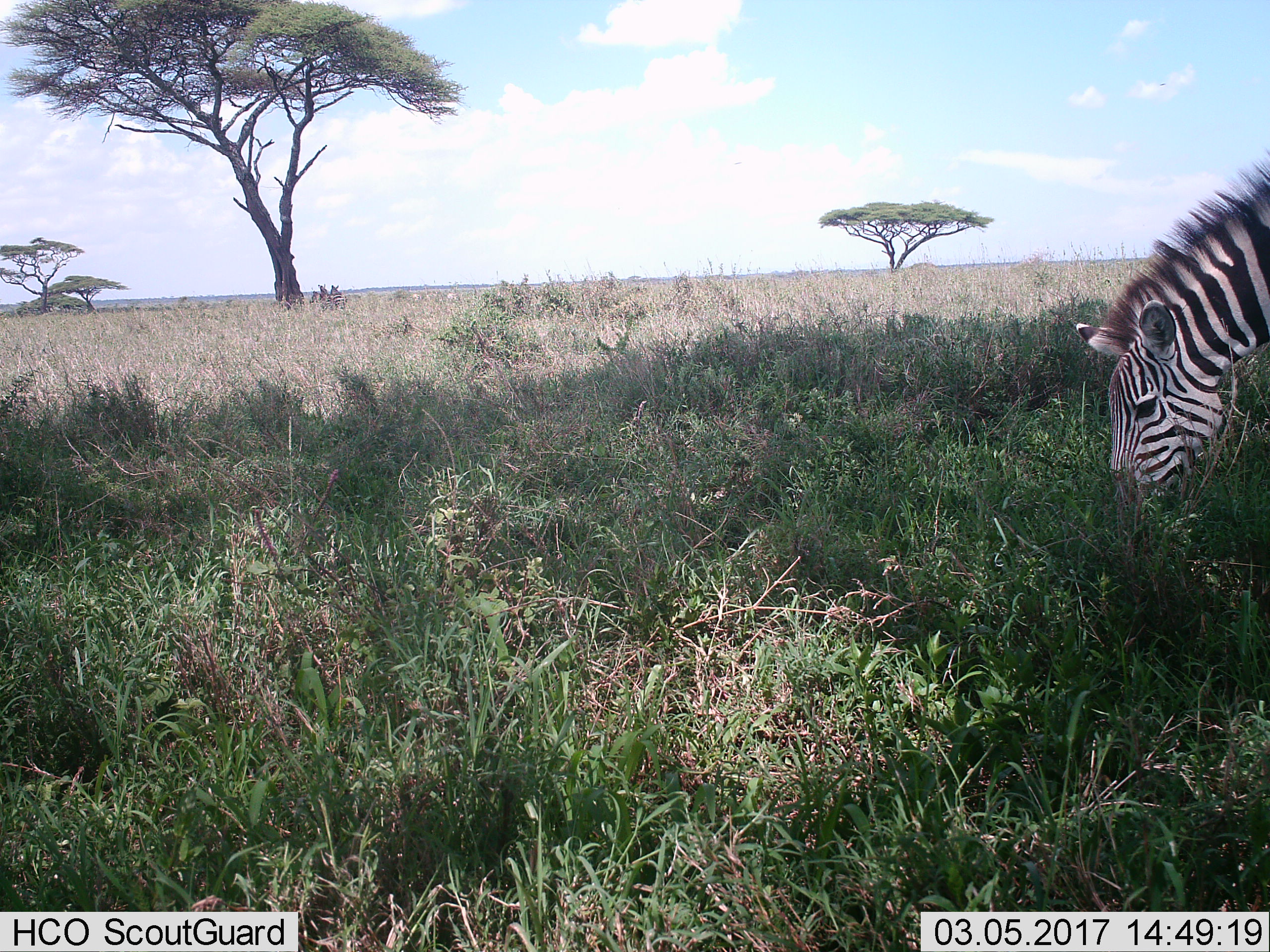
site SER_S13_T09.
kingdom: Animalia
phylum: Chordata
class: Mammalia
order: Perissodactyla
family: Equidae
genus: Equus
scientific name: Equus quagga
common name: plains zebra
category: zebraplains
Zebraplains (plains zebra) (Equus quagga), count 2. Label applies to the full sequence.